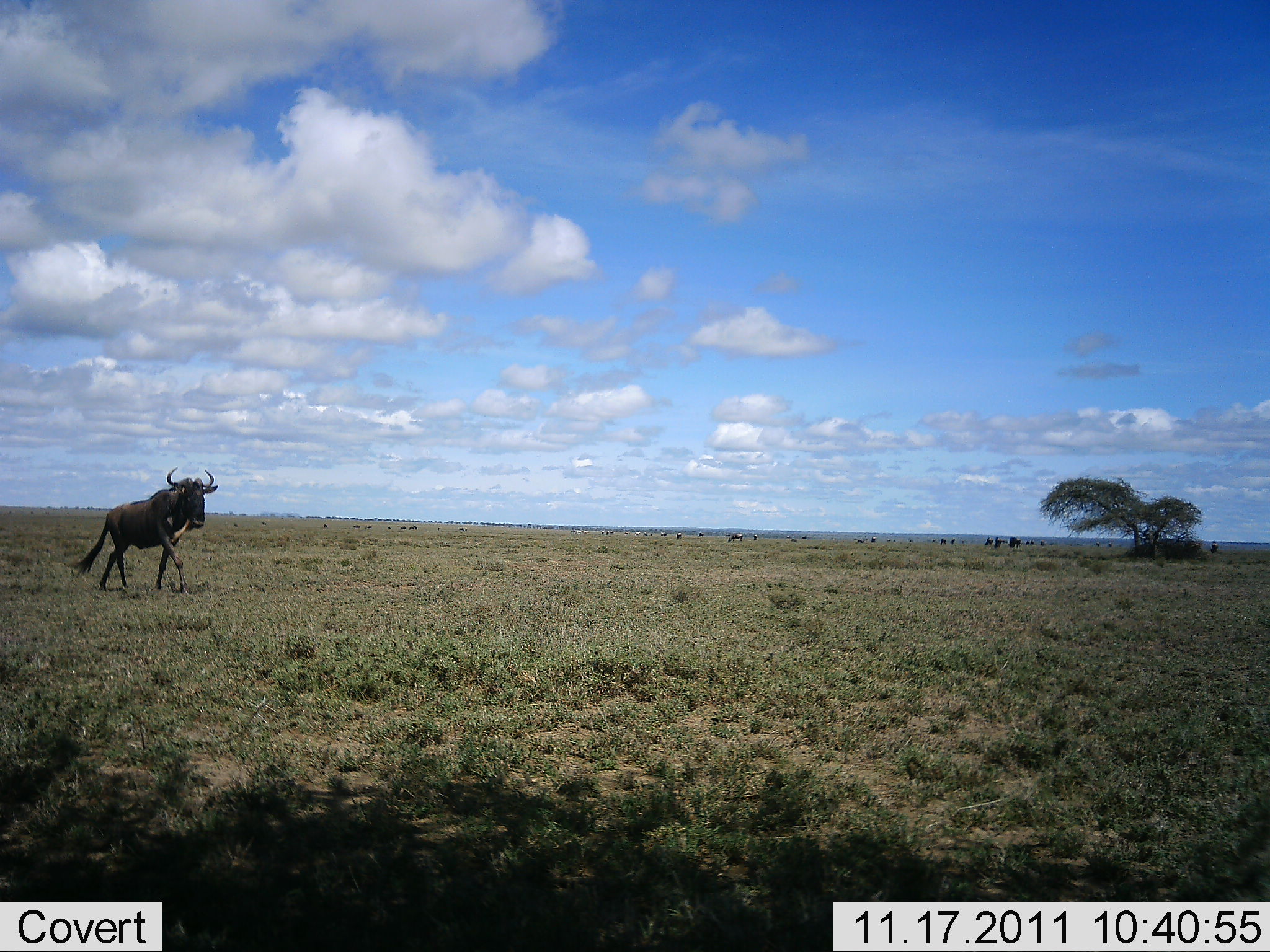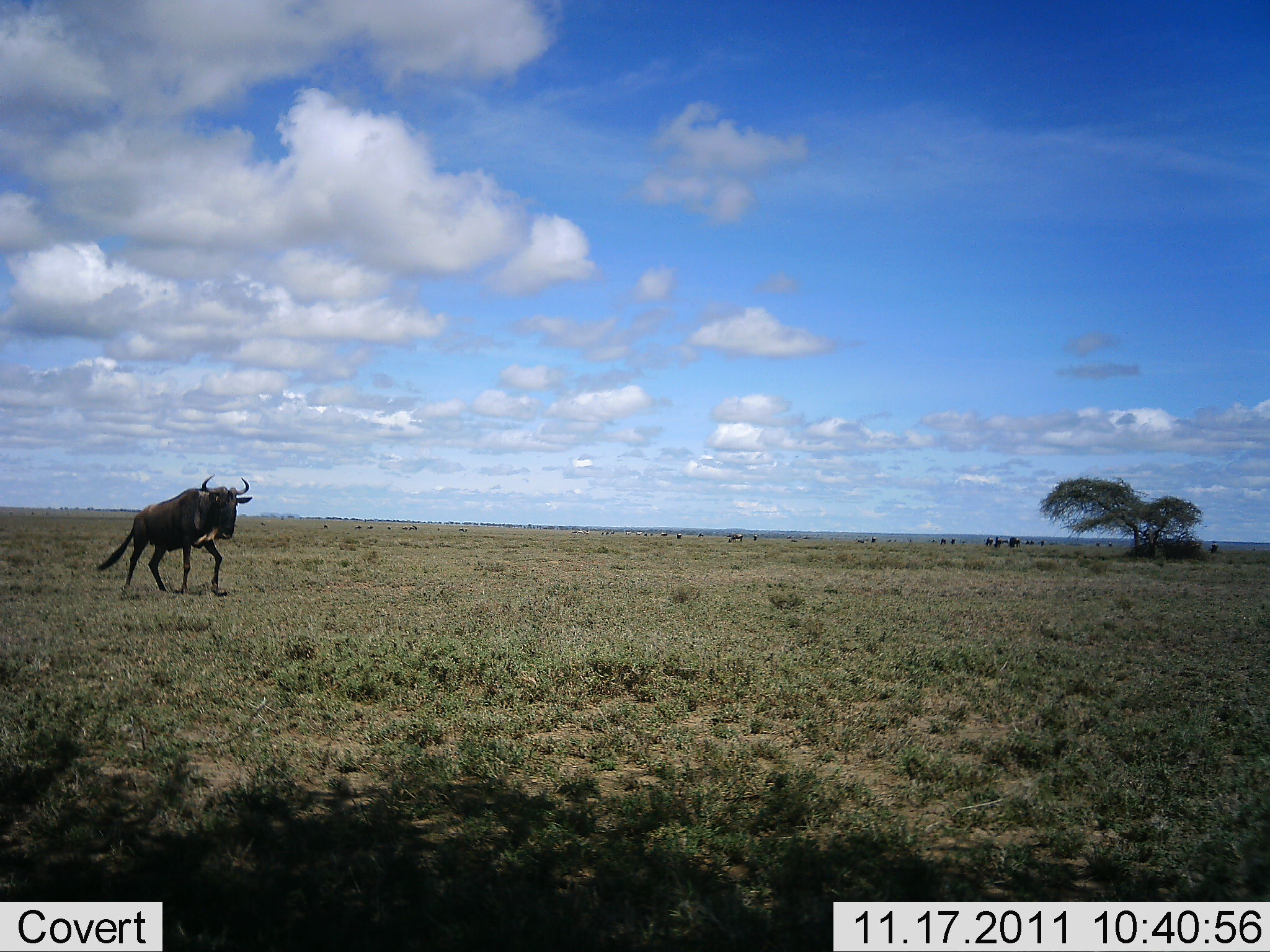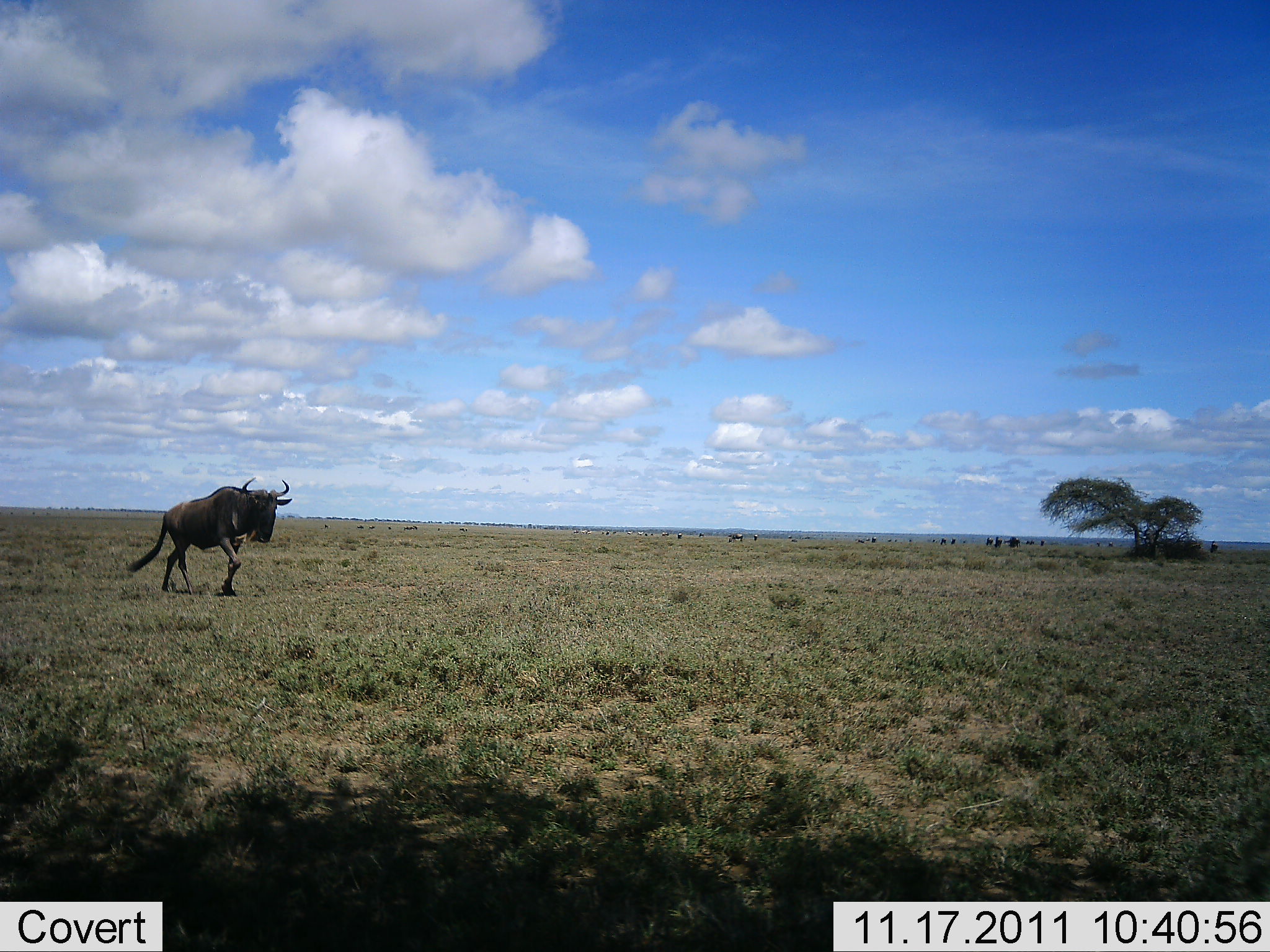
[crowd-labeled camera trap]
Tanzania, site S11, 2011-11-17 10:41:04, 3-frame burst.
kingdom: Animalia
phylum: Chordata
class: Mammalia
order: Artiodactyla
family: Bovidae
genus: Connochaetes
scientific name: Connochaetes taurinus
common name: blue wildebeest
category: wildebeest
Wildebeest (blue wildebeest) (Connochaetes taurinus), count 1. Behavior (volunteer vote fractions): standing 7%, resting 0%, moving 100%, interacting 0%. Young present (vote fraction): 0%. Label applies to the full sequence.